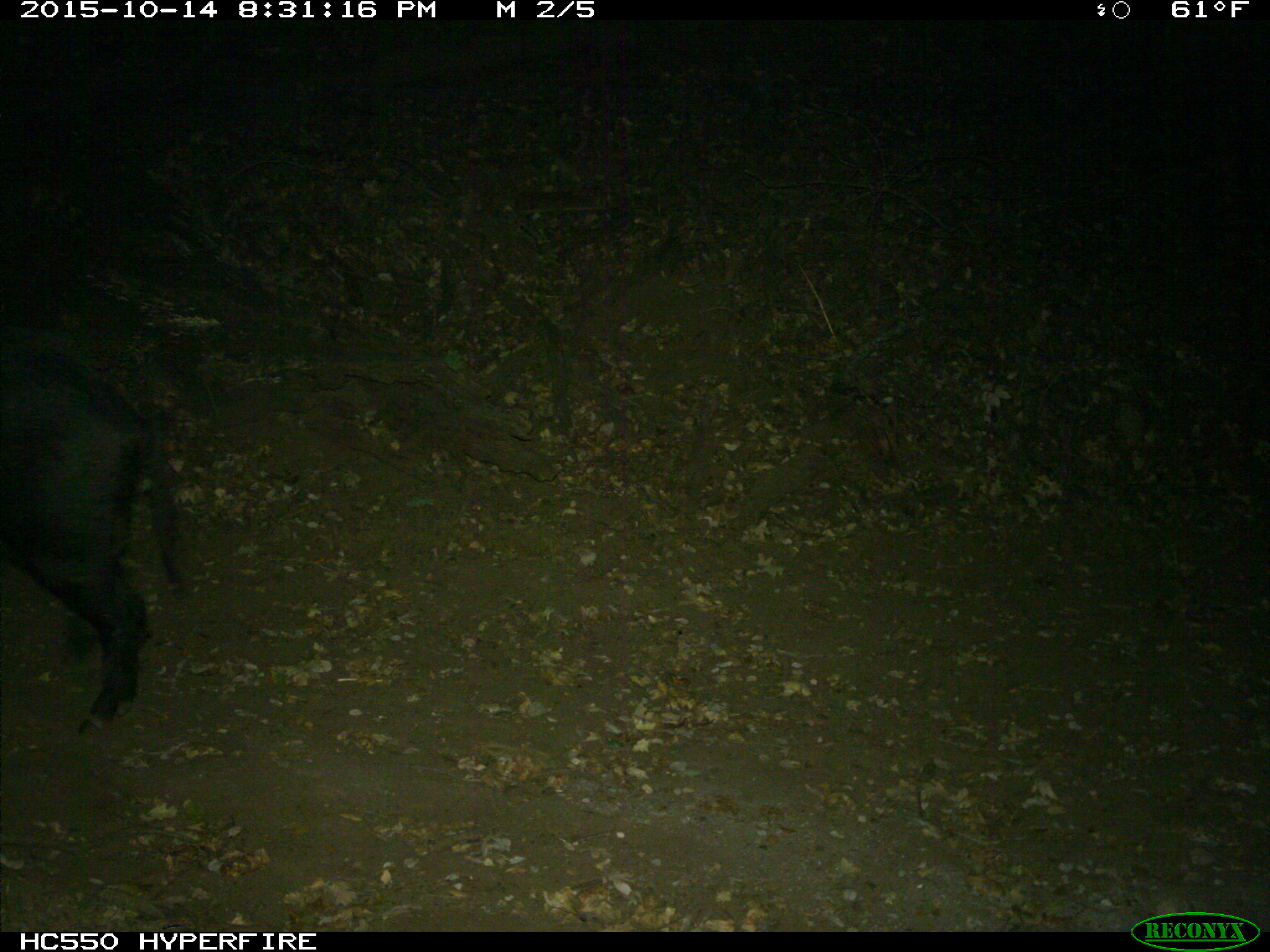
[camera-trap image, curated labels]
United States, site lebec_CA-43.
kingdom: Animalia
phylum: Chordata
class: Mammalia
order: Artiodactyla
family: Suidae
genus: Sus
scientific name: Sus scrofa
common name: wild boar